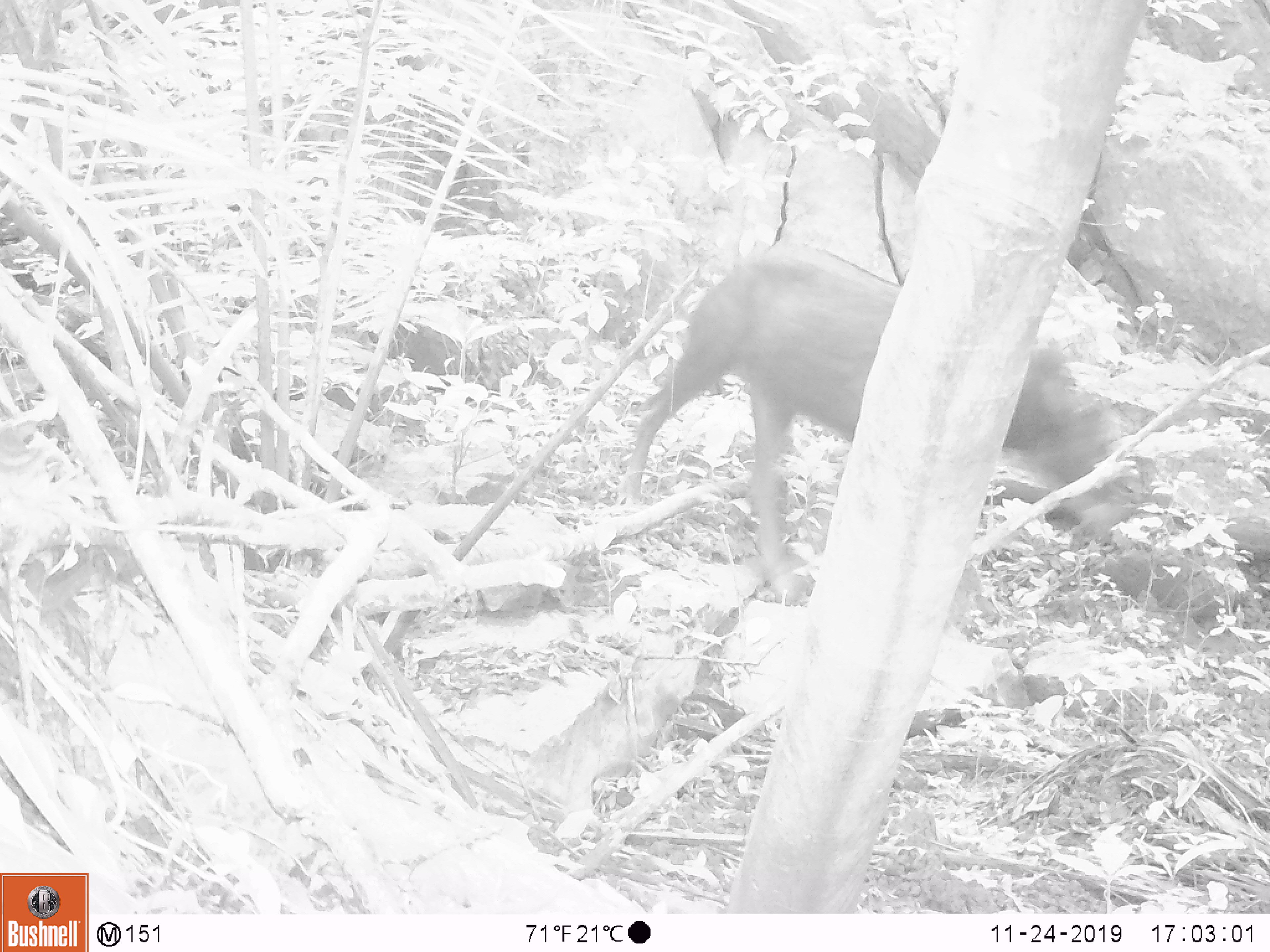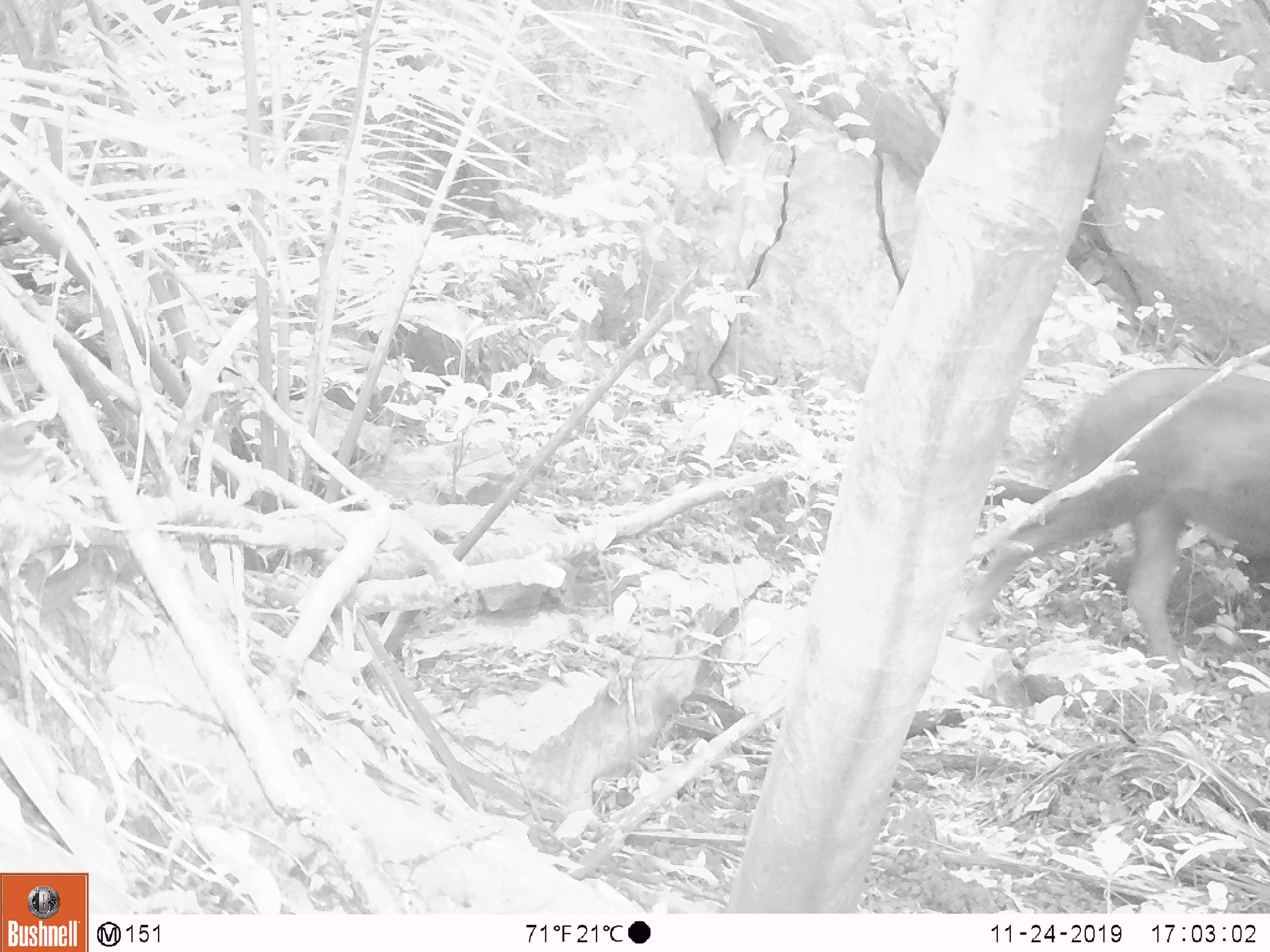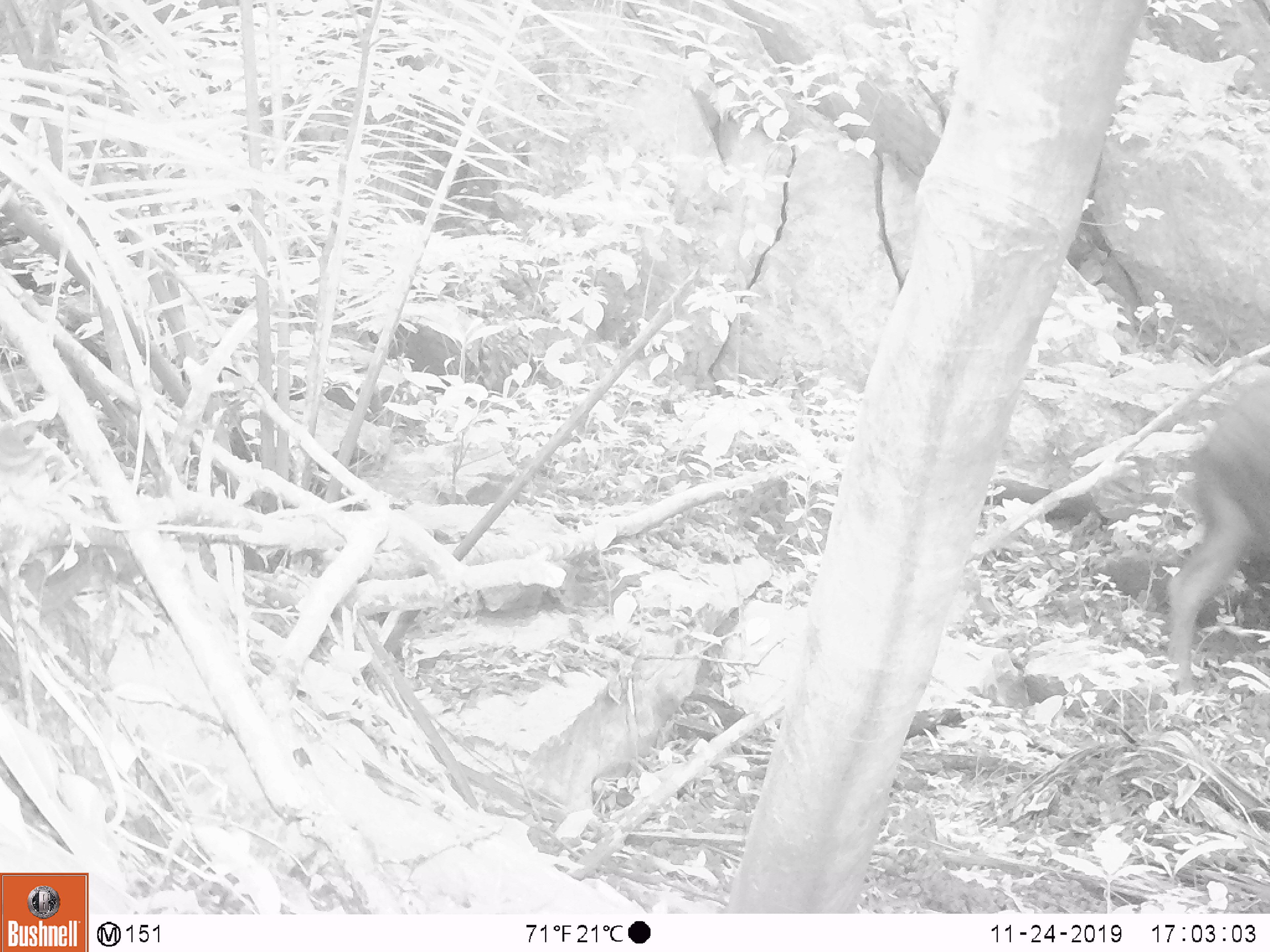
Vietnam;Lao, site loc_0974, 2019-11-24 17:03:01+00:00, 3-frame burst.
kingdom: Animalia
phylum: Chordata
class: Mammalia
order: Artiodactyla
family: Suidae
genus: Sus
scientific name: Sus scrofa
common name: eurasian wild pig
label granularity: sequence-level